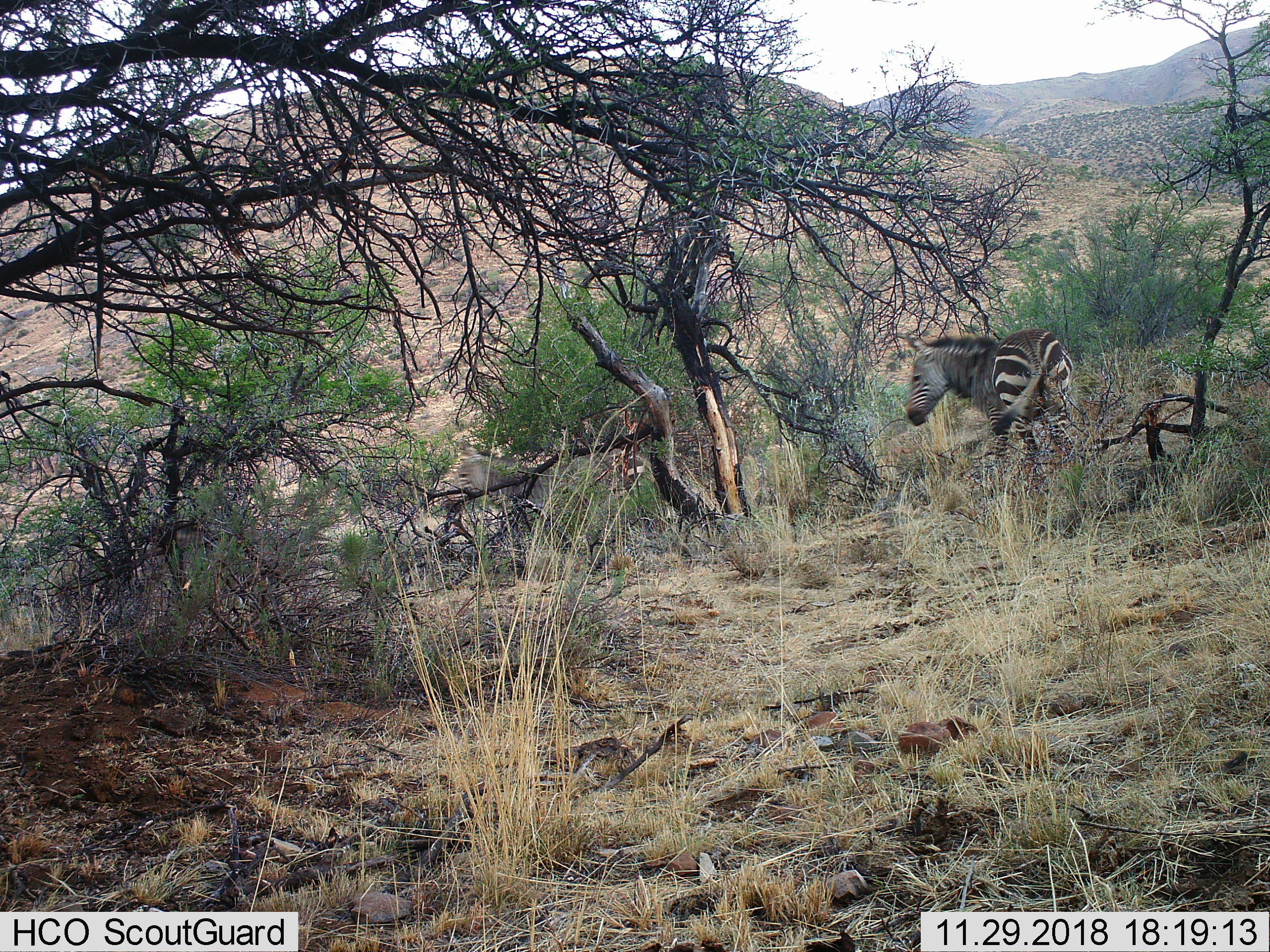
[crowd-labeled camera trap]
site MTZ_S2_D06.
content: unidentified animal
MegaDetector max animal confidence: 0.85